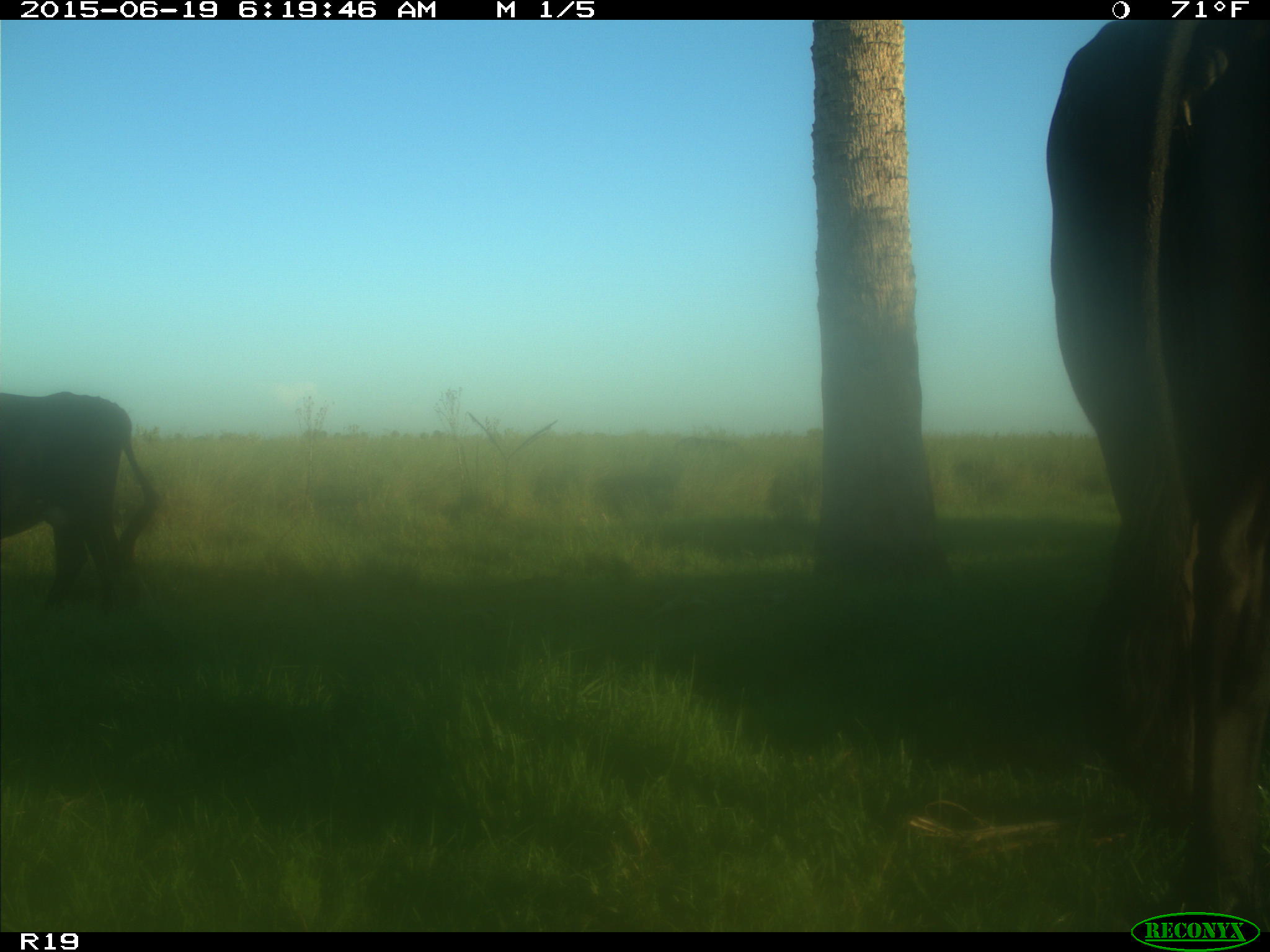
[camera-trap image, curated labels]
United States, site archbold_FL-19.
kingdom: Animalia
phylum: Chordata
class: Mammalia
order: Artiodactyla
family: Bovidae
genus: Bos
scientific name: Bos taurus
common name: domestic cow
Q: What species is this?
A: Bos taurus (domestic cow).